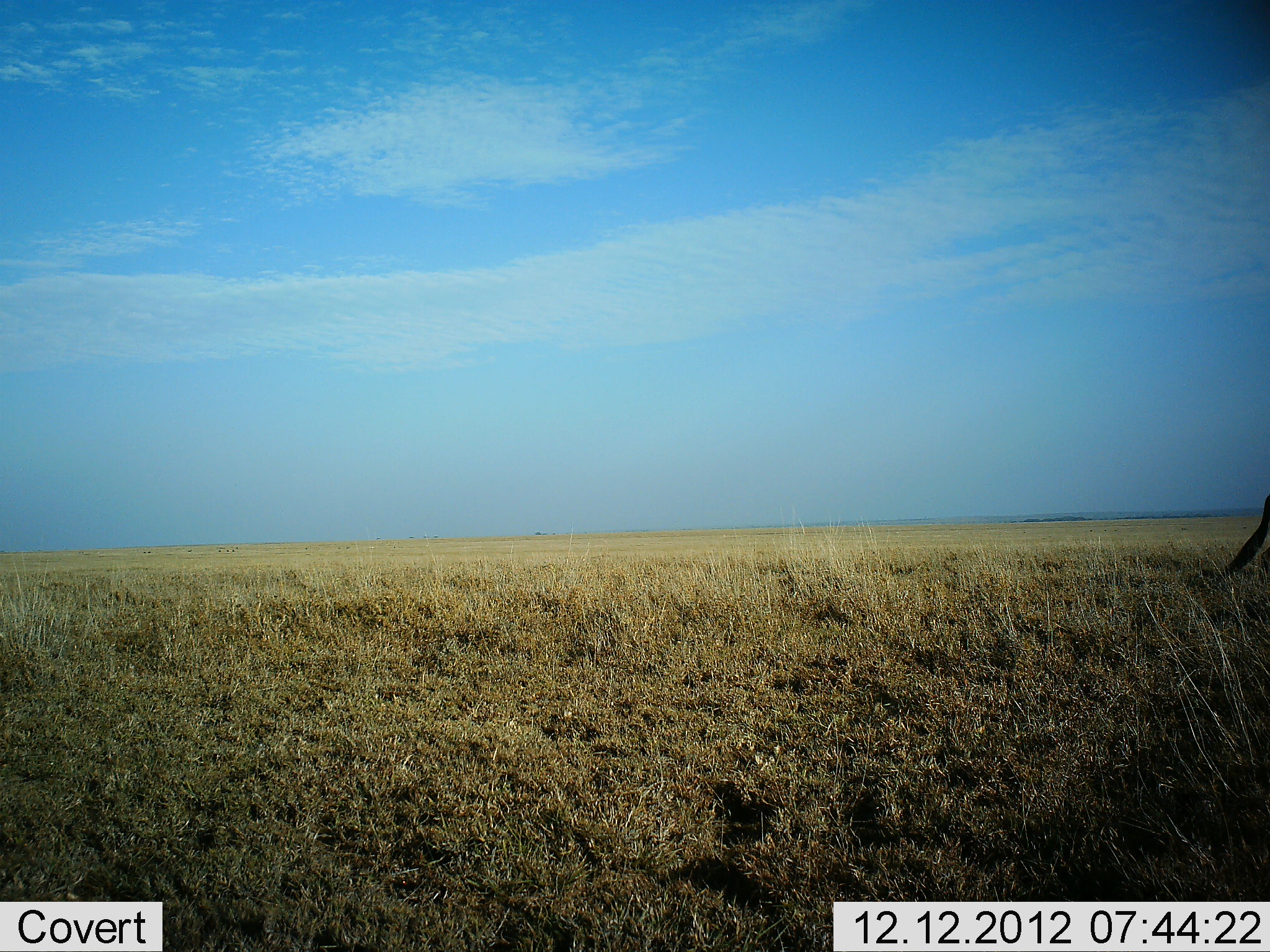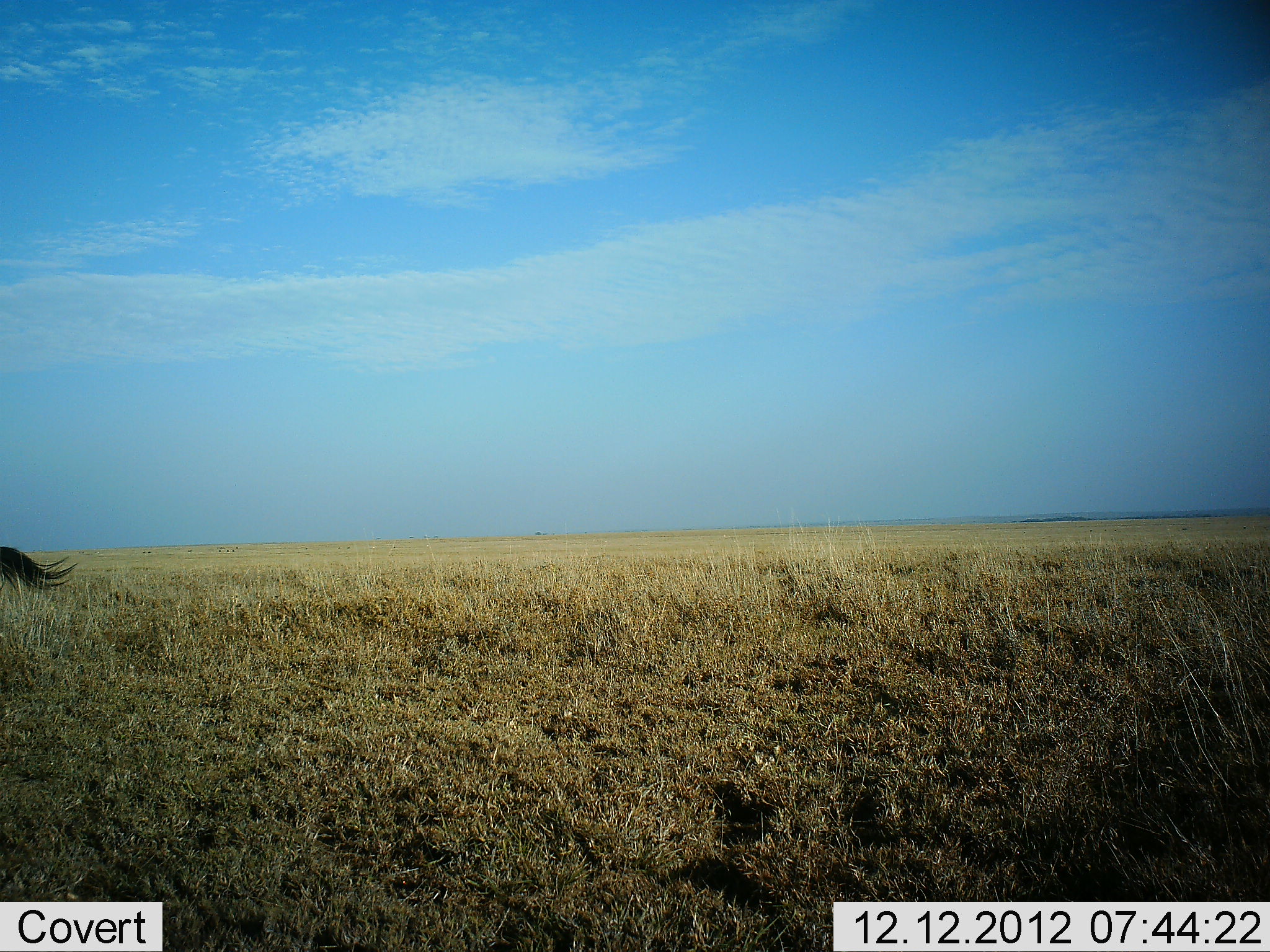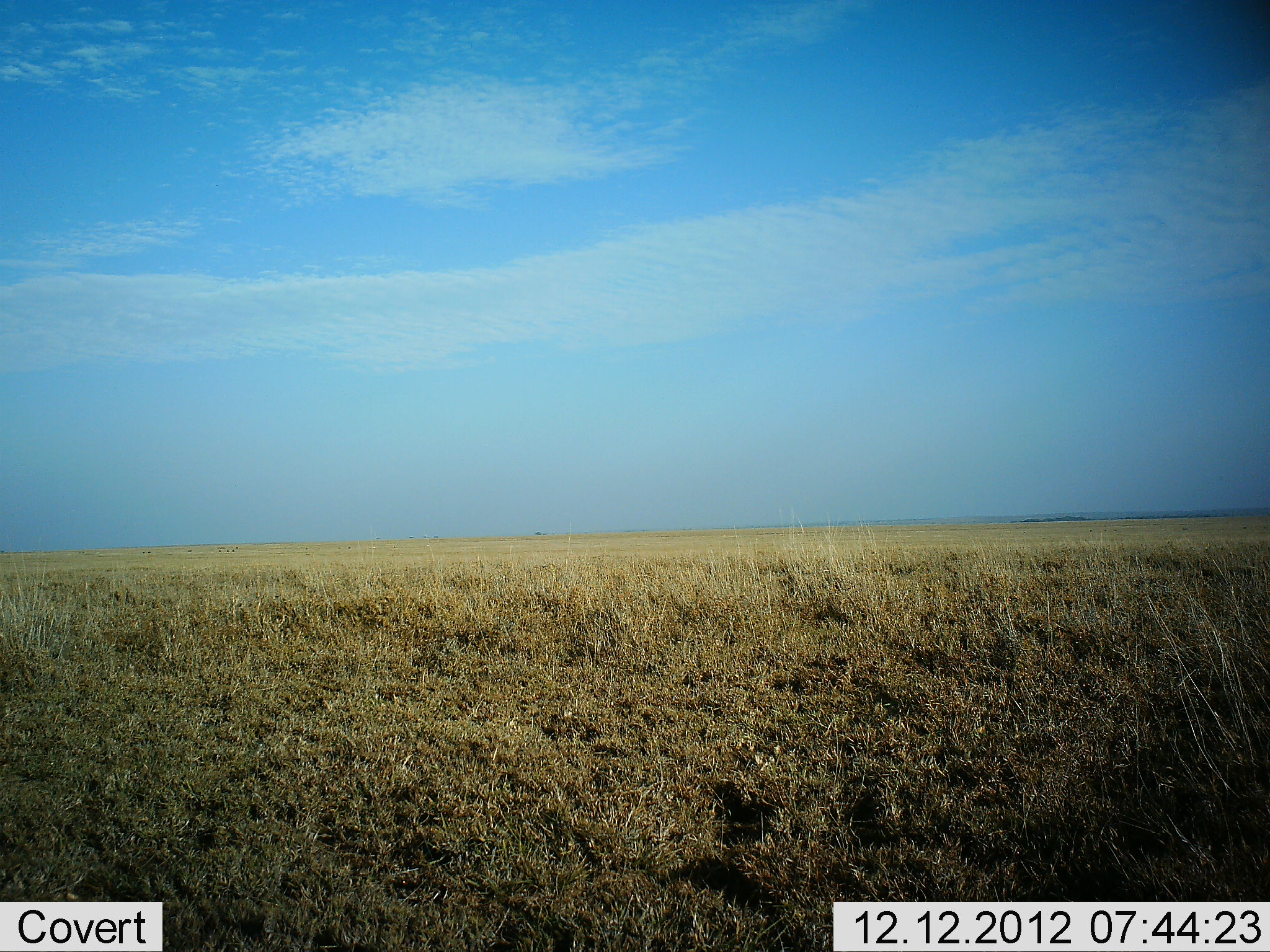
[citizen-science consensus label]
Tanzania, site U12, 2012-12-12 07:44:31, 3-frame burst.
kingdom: Animalia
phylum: Chordata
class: Mammalia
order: Artiodactyla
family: Bovidae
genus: Connochaetes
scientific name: Connochaetes taurinus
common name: blue wildebeest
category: wildebeest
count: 2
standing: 40%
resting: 0%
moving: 60%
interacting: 0%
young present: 0%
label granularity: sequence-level